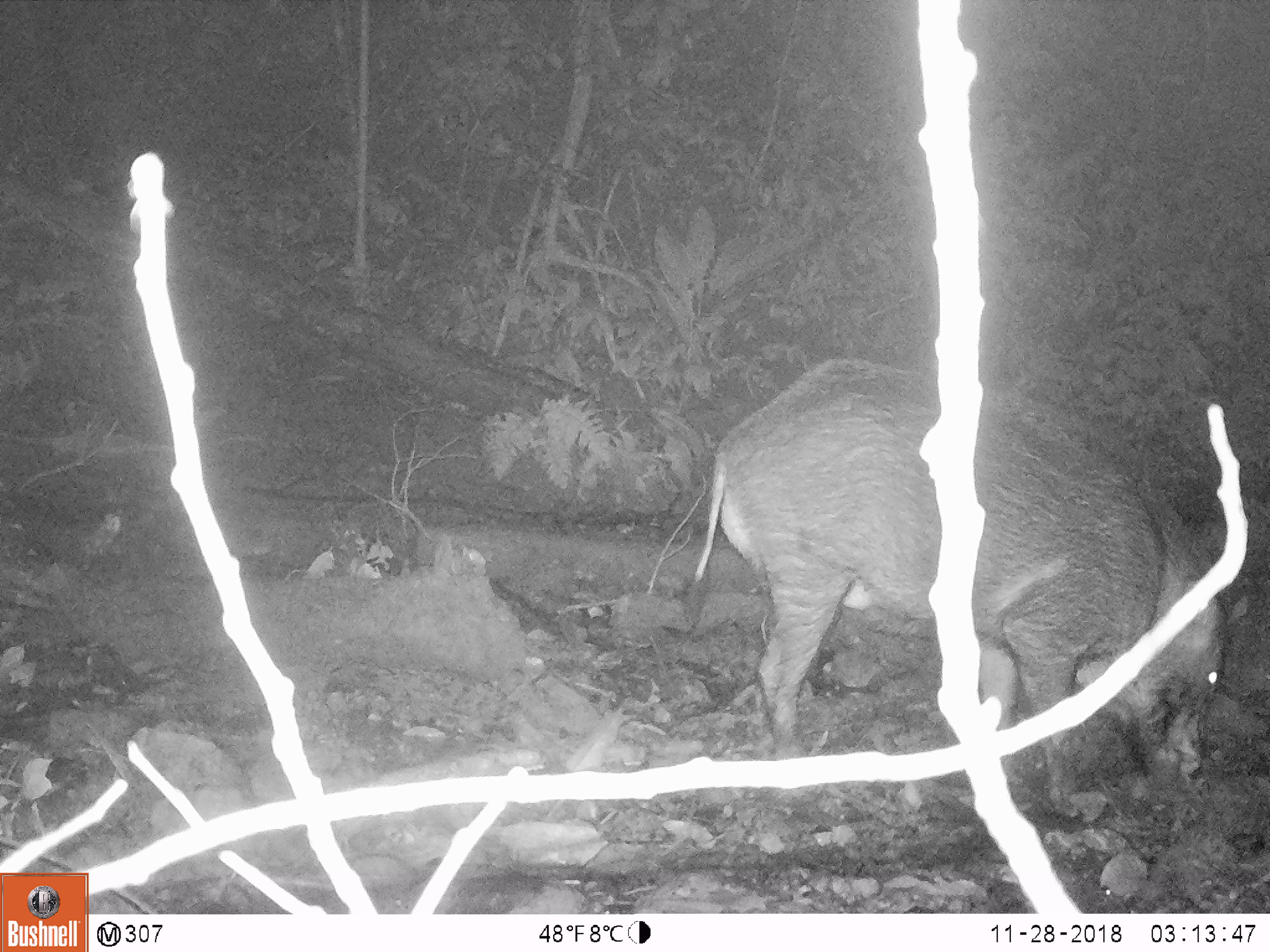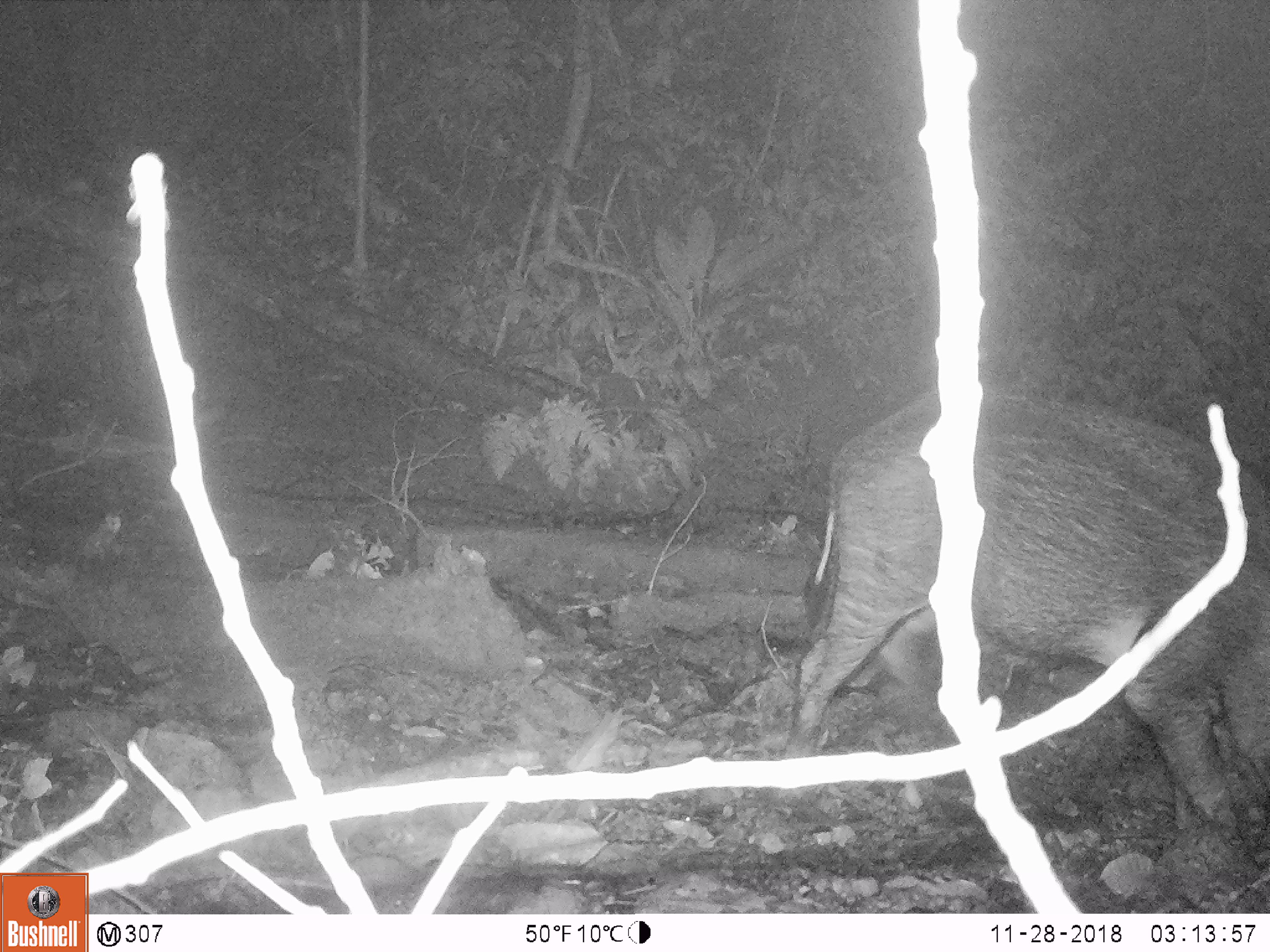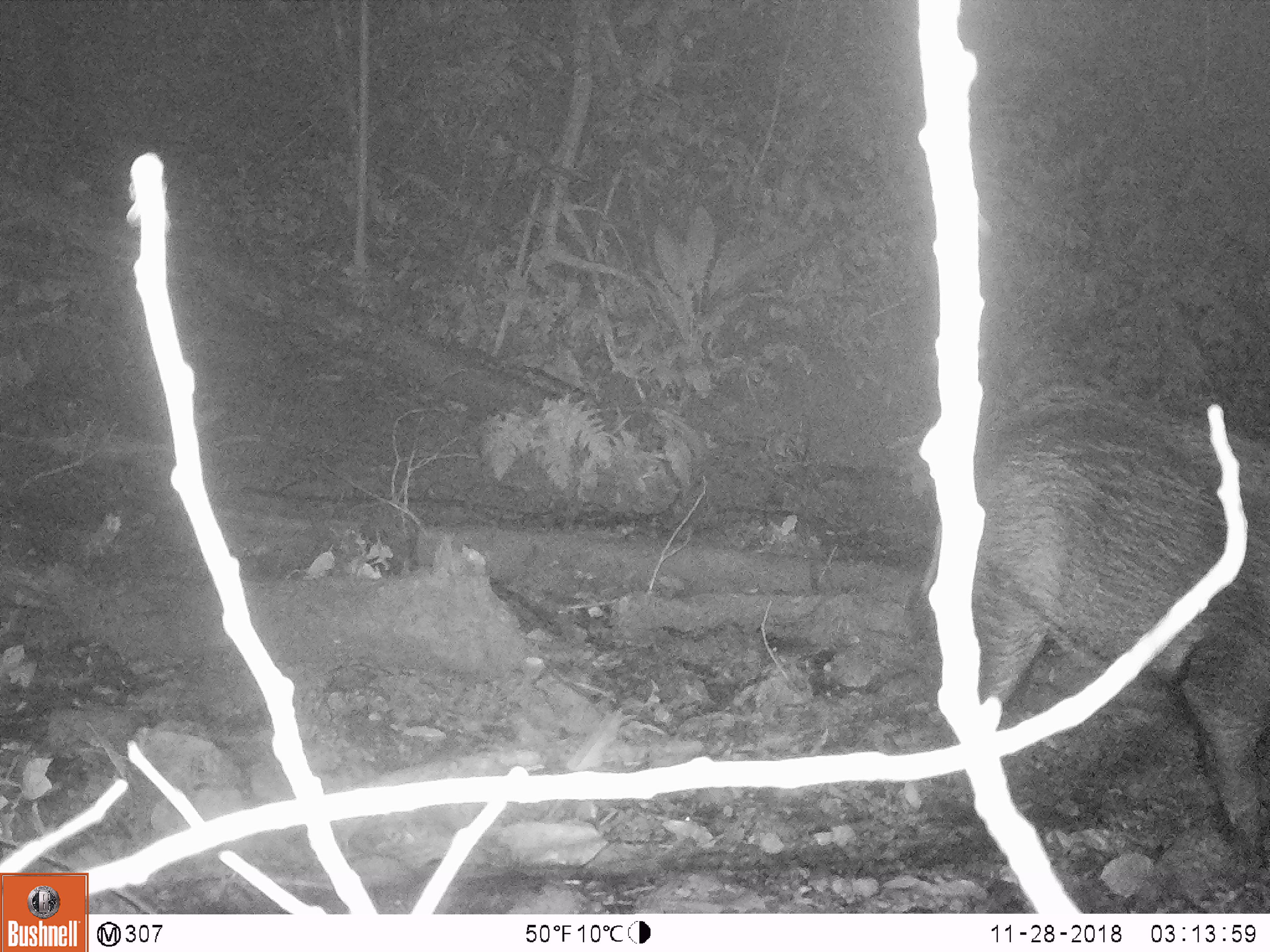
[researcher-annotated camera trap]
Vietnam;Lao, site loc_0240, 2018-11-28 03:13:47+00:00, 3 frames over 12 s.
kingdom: Animalia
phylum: Chordata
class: Mammalia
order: Artiodactyla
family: Suidae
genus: Sus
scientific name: Sus scrofa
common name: eurasian wild pig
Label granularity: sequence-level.